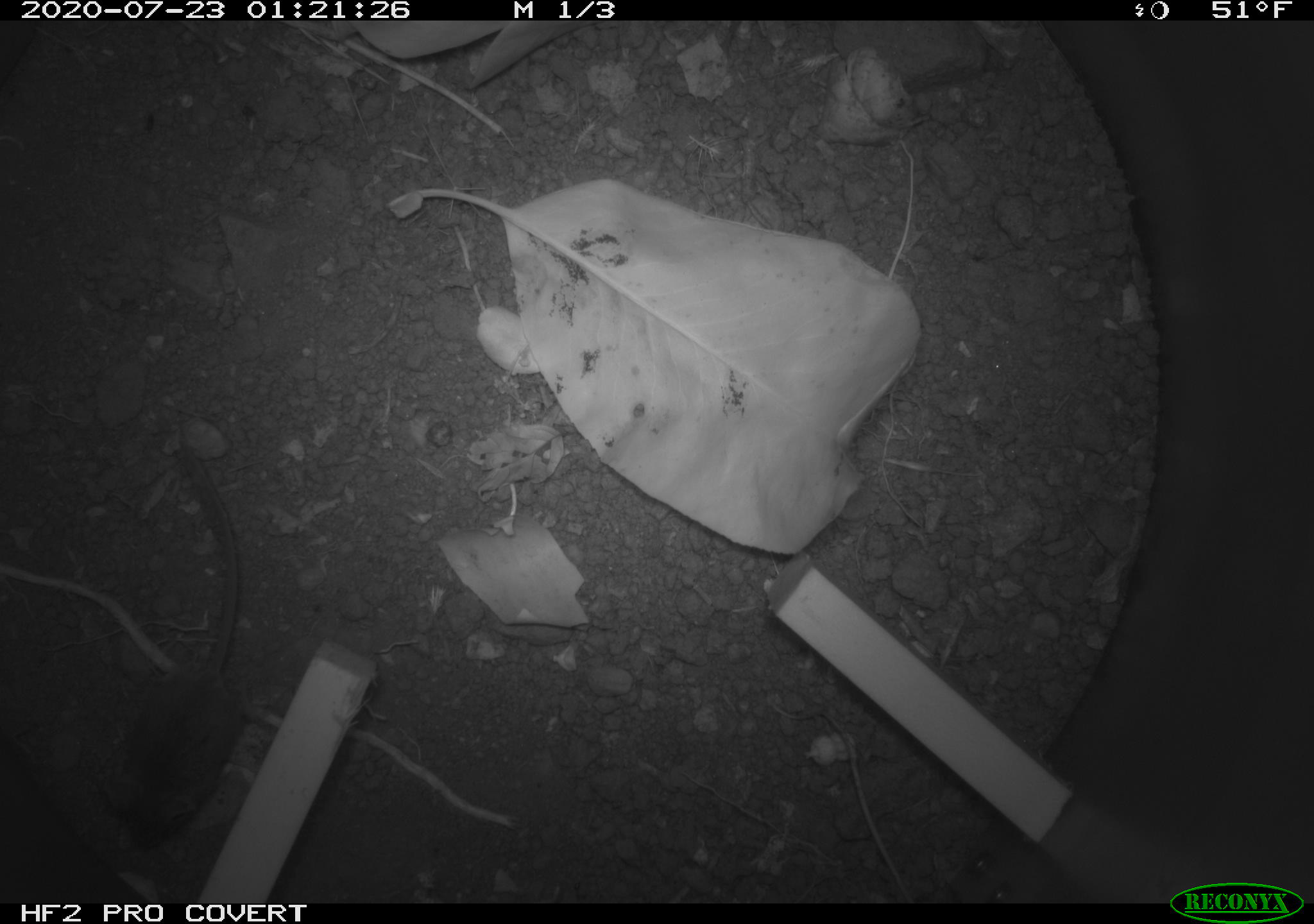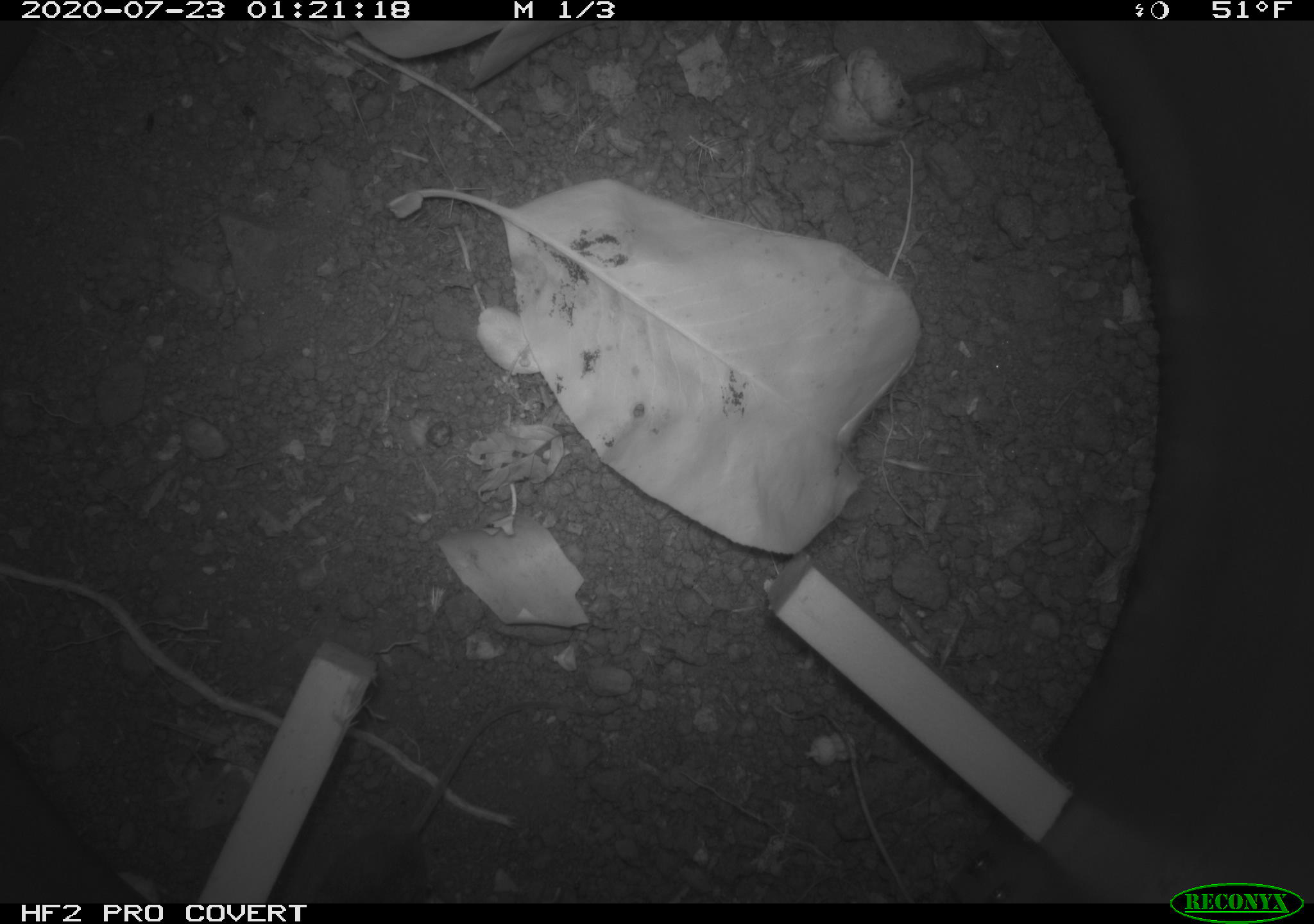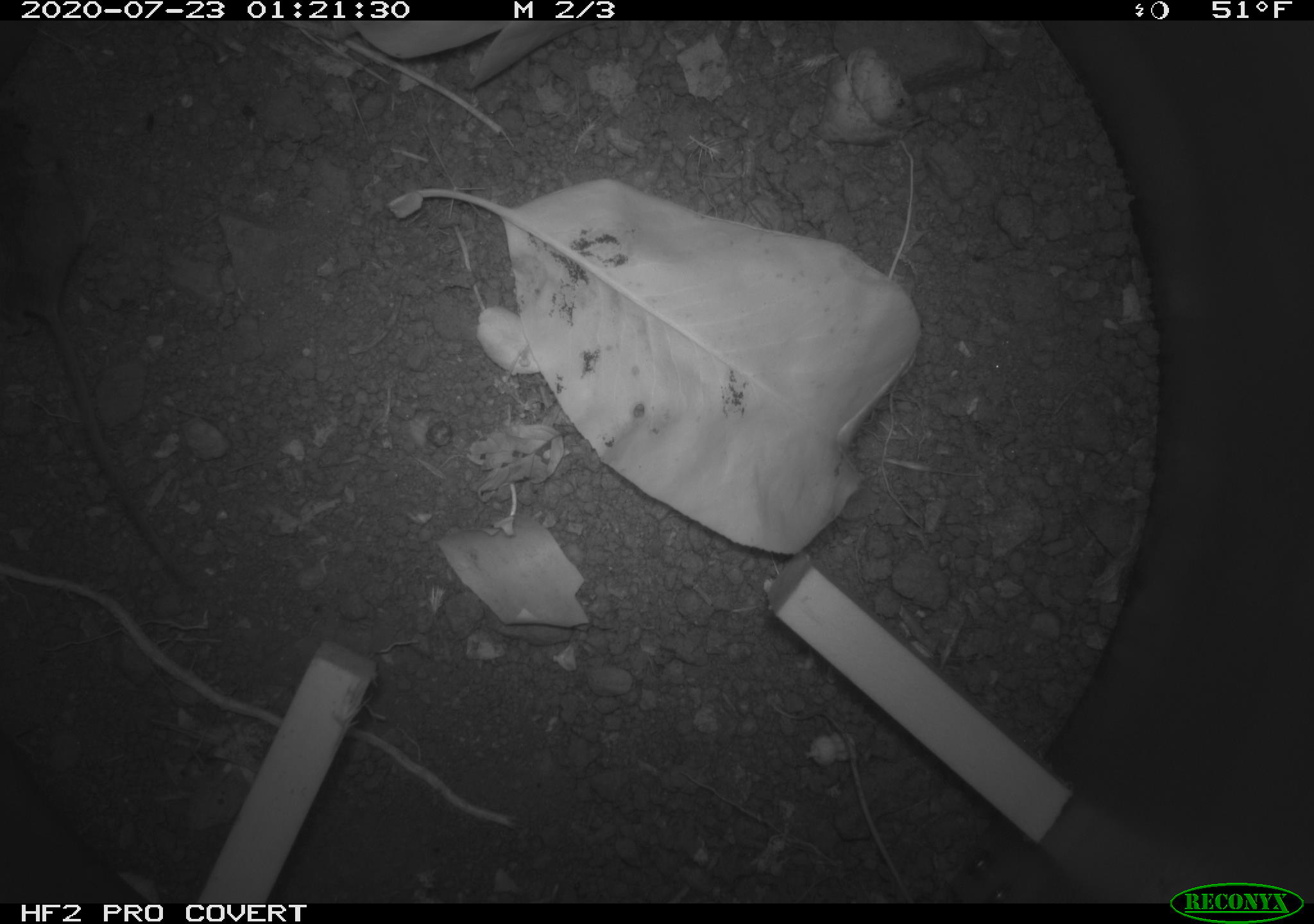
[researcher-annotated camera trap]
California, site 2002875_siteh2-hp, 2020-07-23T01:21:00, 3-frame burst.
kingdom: Animalia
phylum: Chordata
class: Mammalia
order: Rodentia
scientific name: Rodentia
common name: rodent